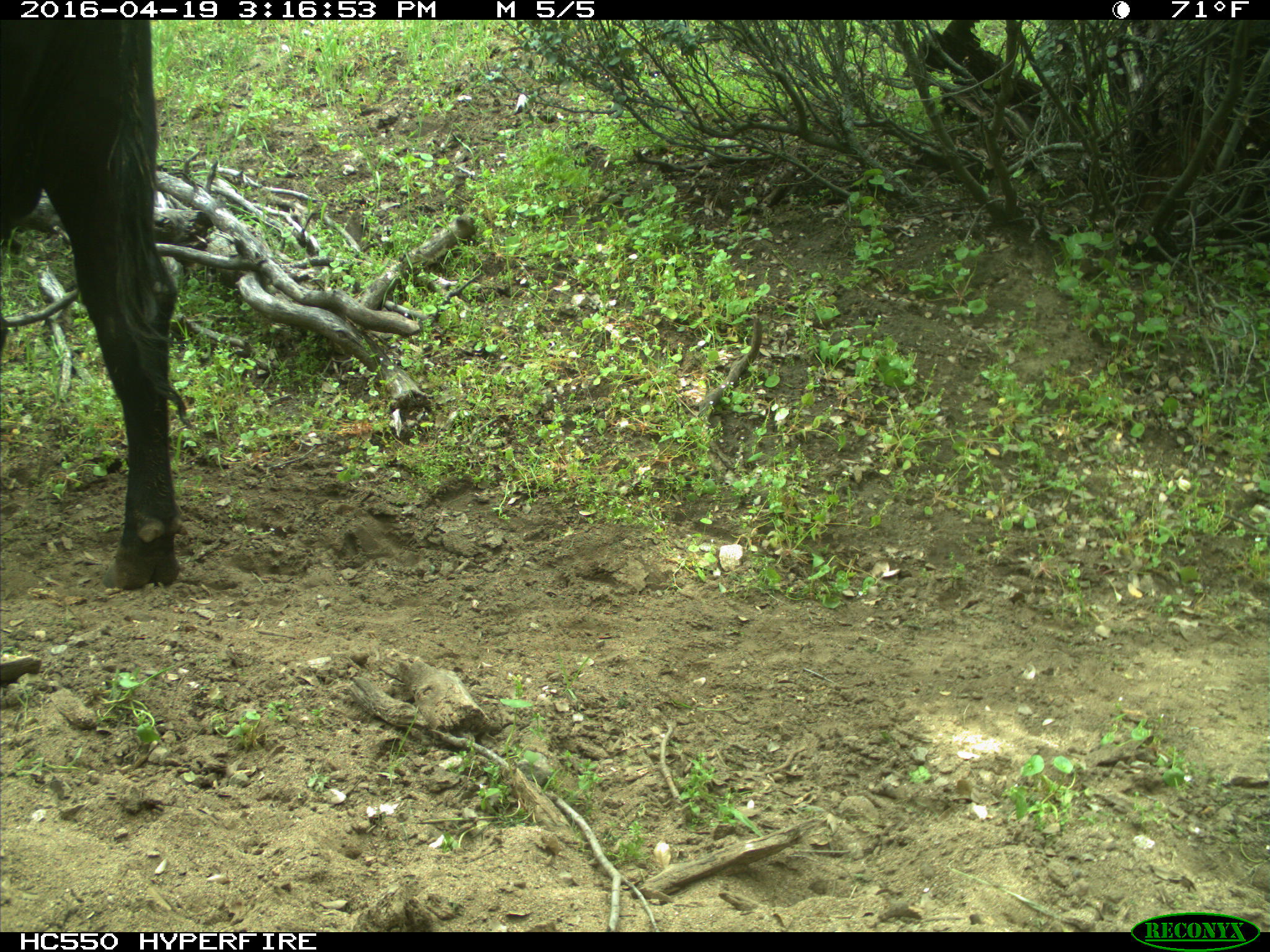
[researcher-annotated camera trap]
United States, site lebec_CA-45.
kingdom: Animalia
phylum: Chordata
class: Mammalia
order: Artiodactyla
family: Bovidae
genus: Bos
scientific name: Bos taurus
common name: domestic cow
Bos taurus (domestic cow).